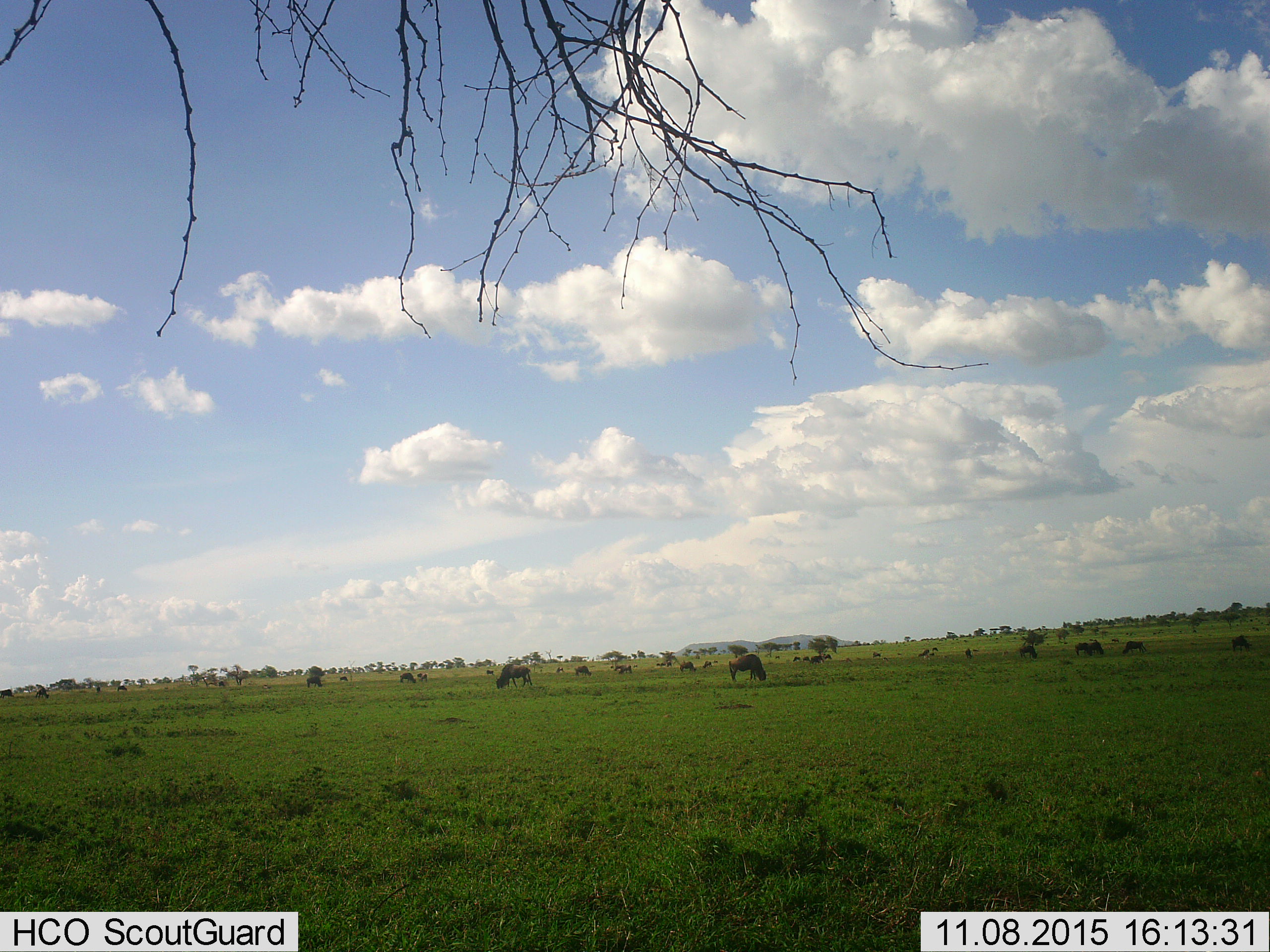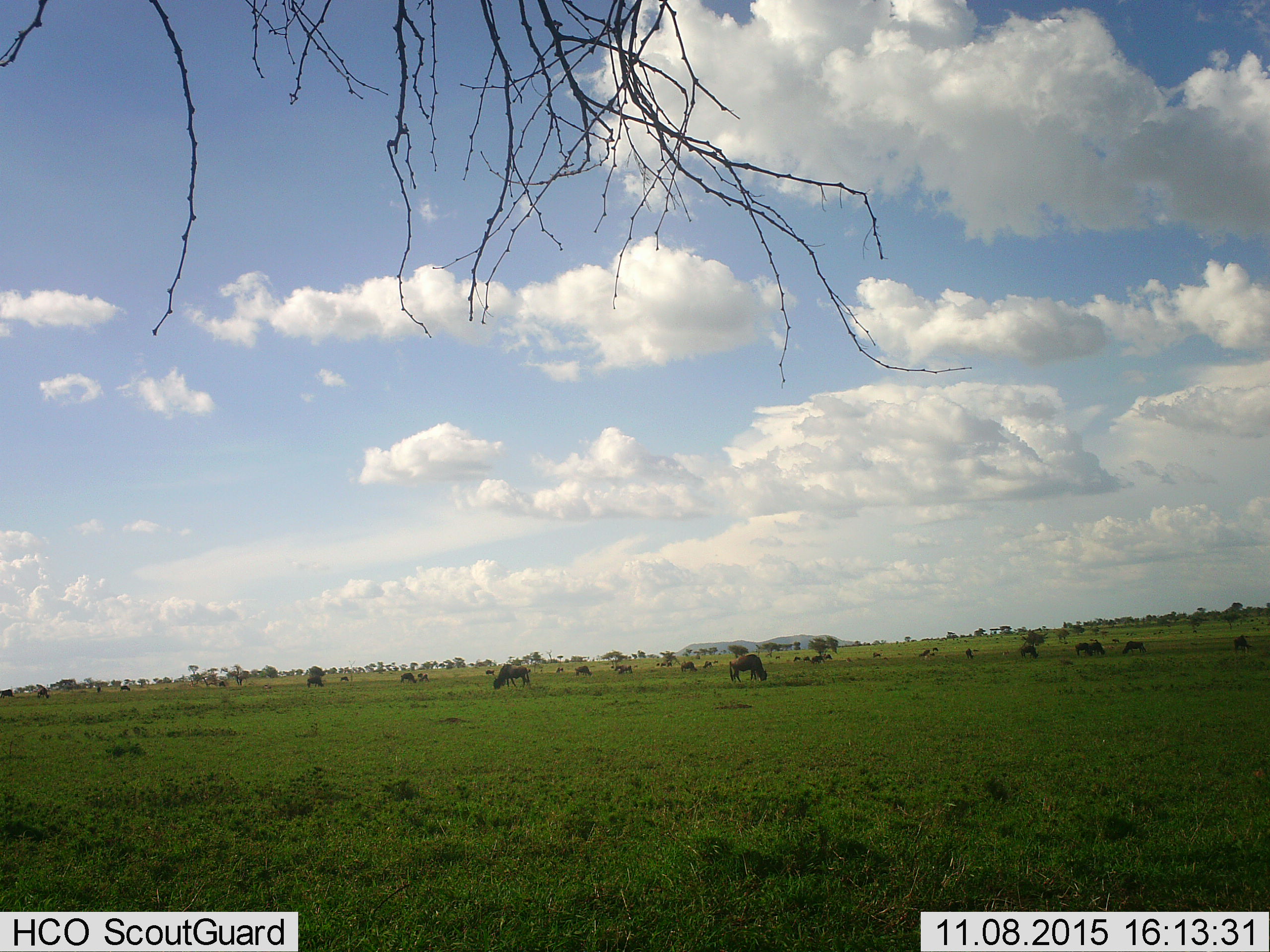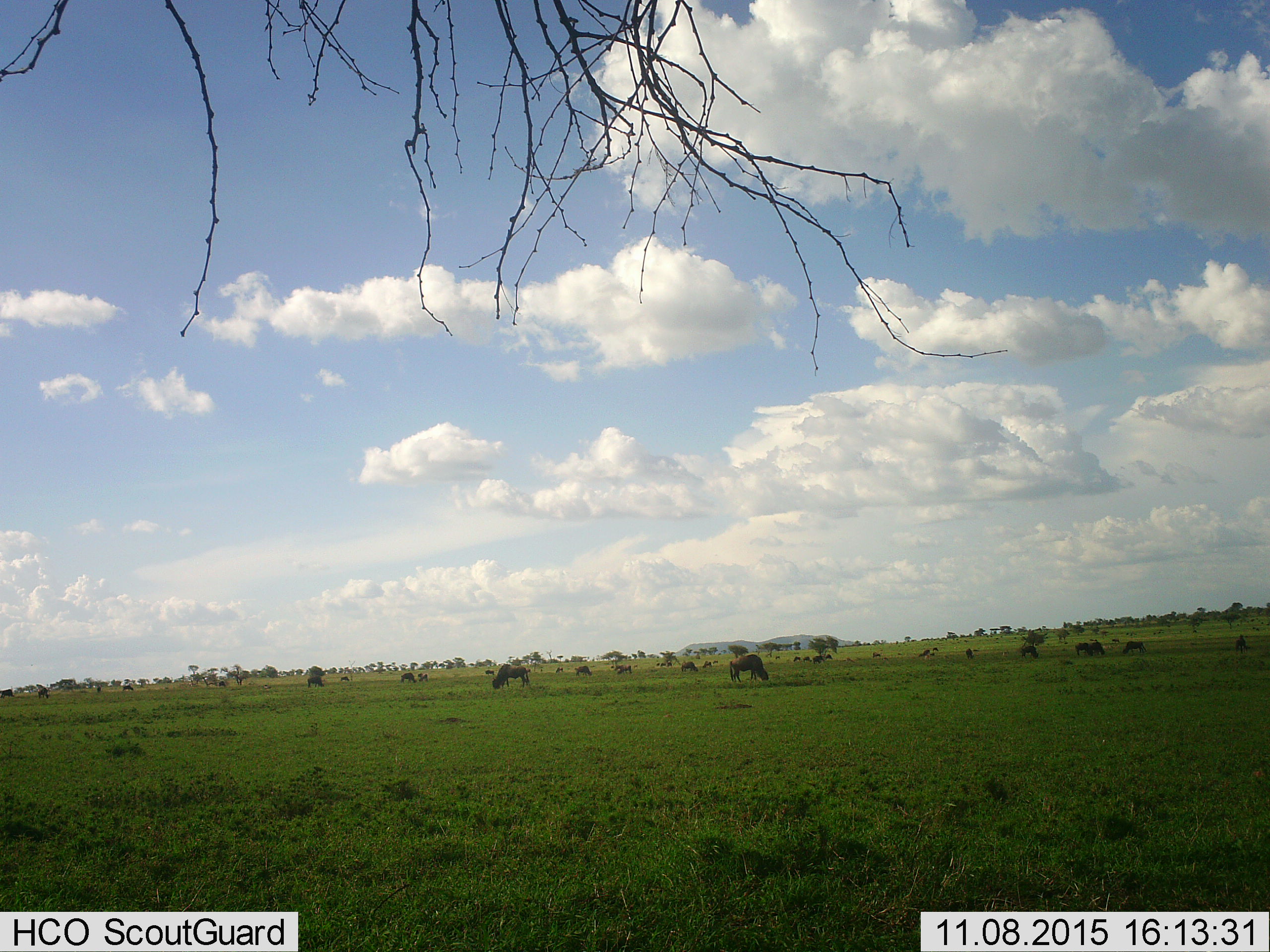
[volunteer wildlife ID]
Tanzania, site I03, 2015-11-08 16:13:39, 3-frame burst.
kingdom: Animalia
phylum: Chordata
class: Mammalia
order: Artiodactyla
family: Bovidae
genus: Connochaetes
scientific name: Connochaetes taurinus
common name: blue wildebeest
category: wildebeest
Wildebeest (blue wildebeest) (Connochaetes taurinus), count 11-50. Behavior (volunteer vote fractions): standing 38%, resting 0%, moving 38%, interacting 0%. Young present (vote fraction): 12%. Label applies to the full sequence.